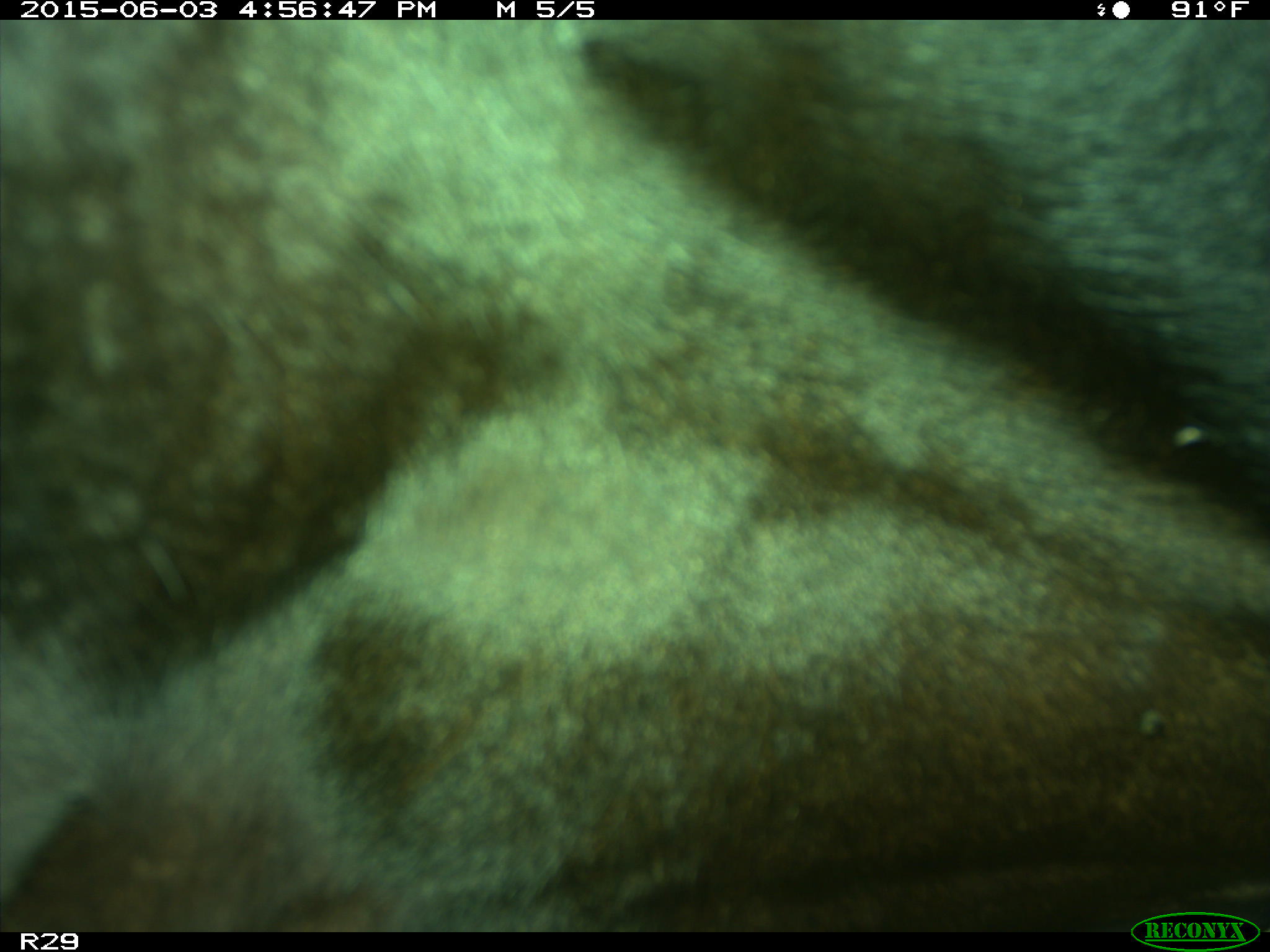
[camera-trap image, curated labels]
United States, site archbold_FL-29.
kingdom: Animalia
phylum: Chordata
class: Mammalia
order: Artiodactyla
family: Bovidae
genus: Bos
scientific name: Bos taurus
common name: domestic cow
Bos taurus (domestic cow).